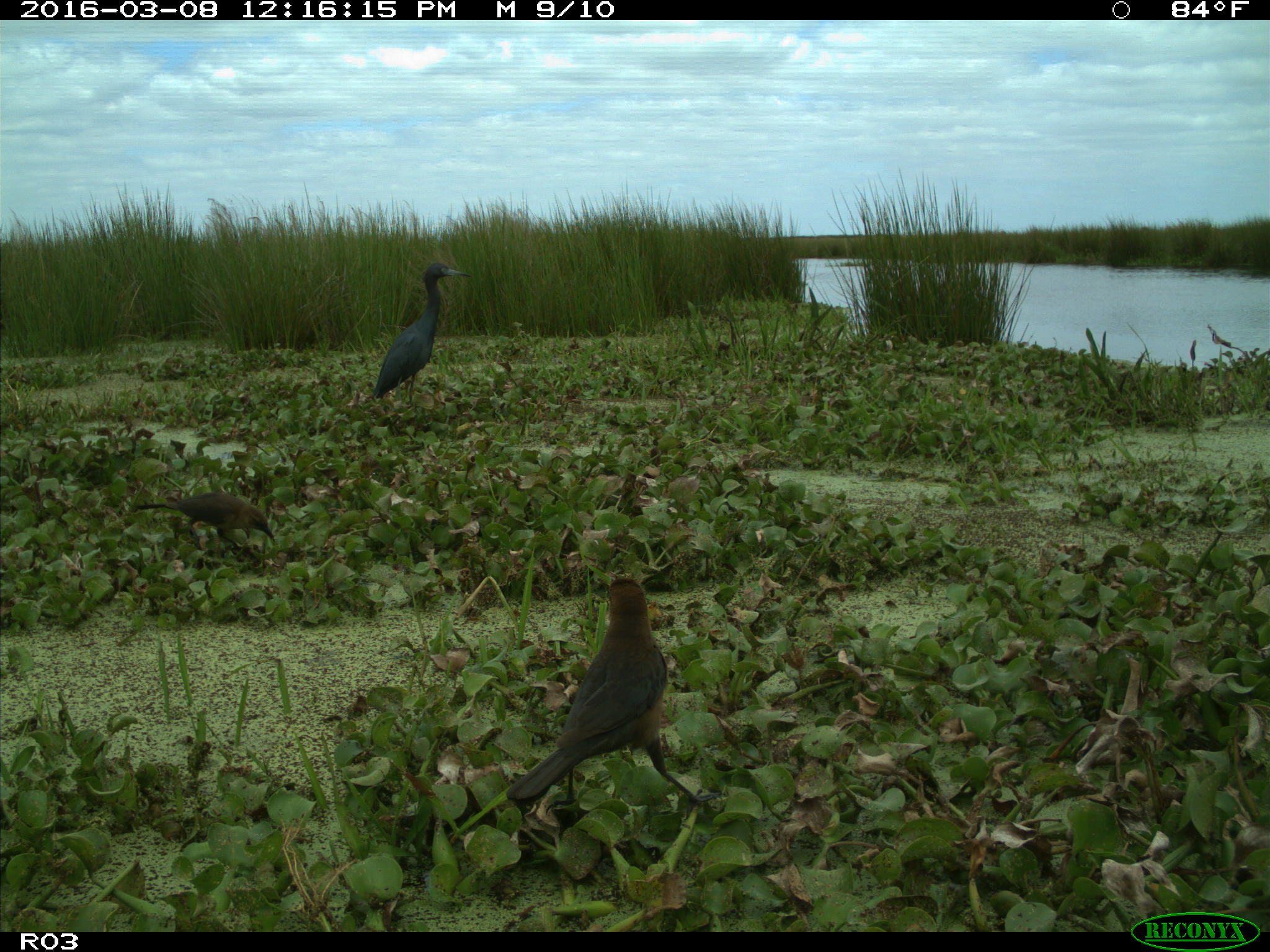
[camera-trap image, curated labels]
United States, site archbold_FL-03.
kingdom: Animalia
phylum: Chordata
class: Aves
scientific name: Aves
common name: birds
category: unidentified bird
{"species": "unidentified bird (birds) (Aves)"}